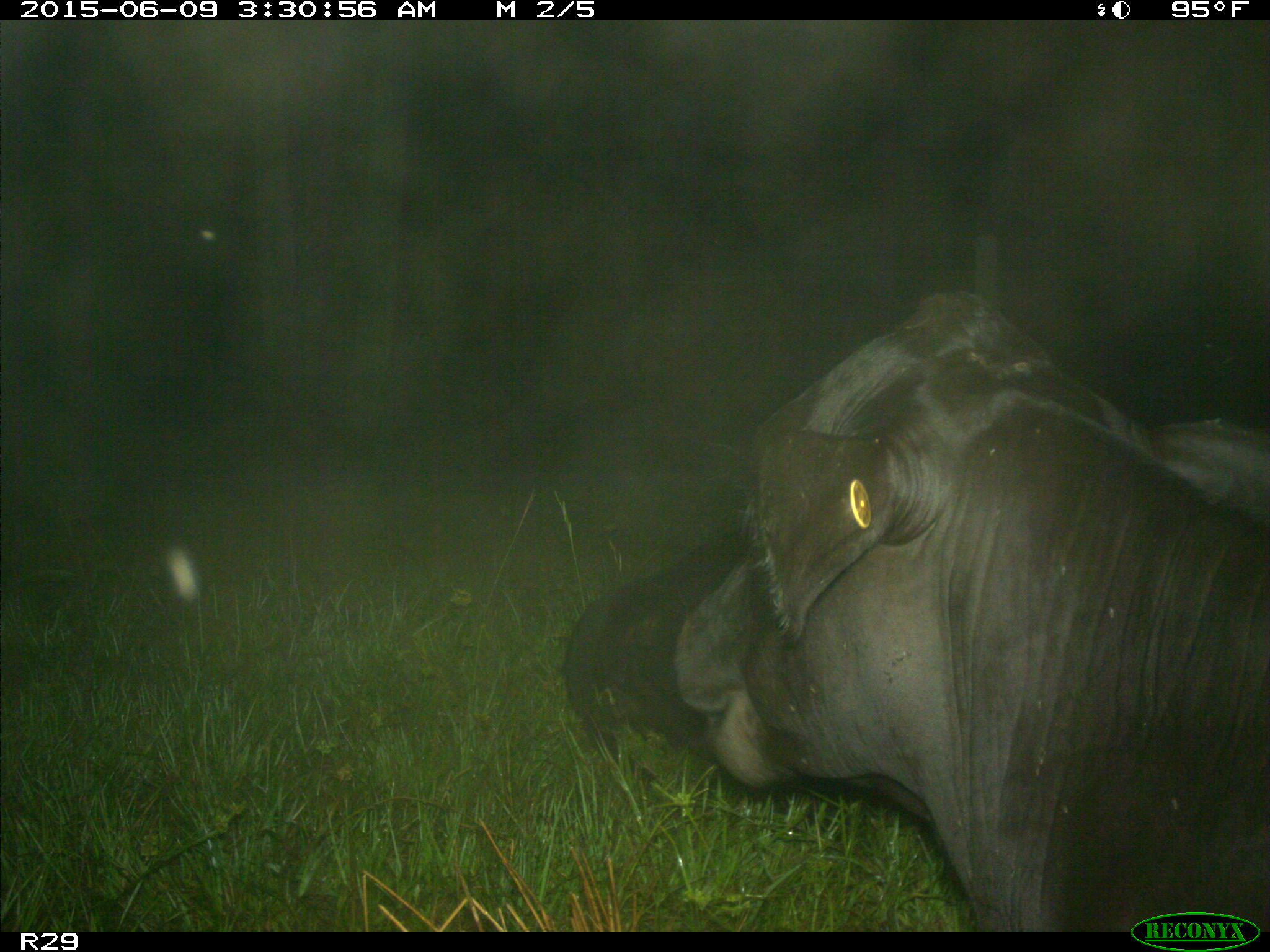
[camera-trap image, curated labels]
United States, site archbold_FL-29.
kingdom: Animalia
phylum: Chordata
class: Mammalia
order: Artiodactyla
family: Bovidae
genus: Bos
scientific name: Bos taurus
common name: domestic cow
Bos taurus (domestic cow).